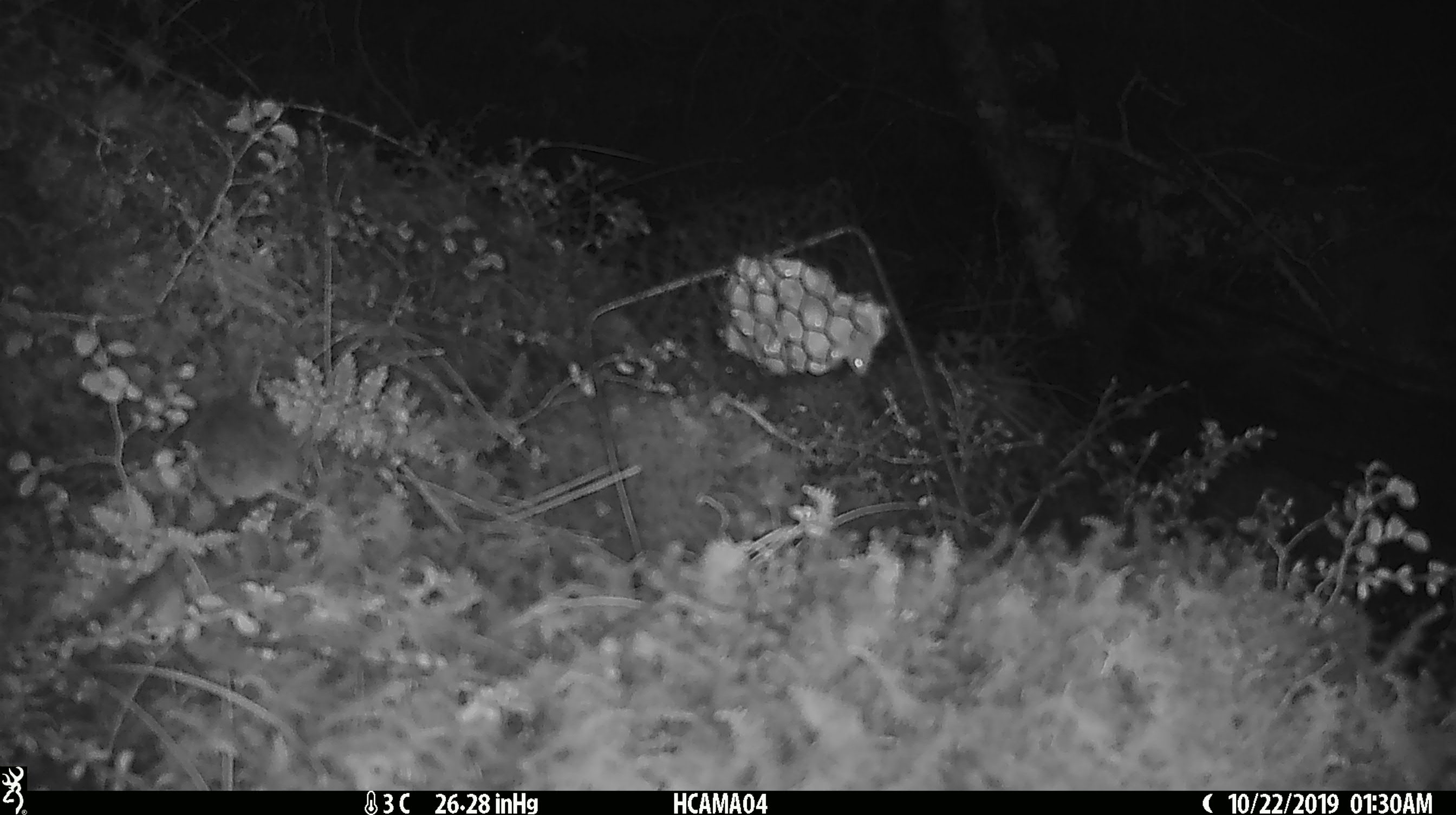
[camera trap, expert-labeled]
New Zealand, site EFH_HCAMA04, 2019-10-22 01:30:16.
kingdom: Animalia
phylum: Chordata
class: Mammalia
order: Rodentia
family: Muridae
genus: Mus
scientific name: Mus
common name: mouse